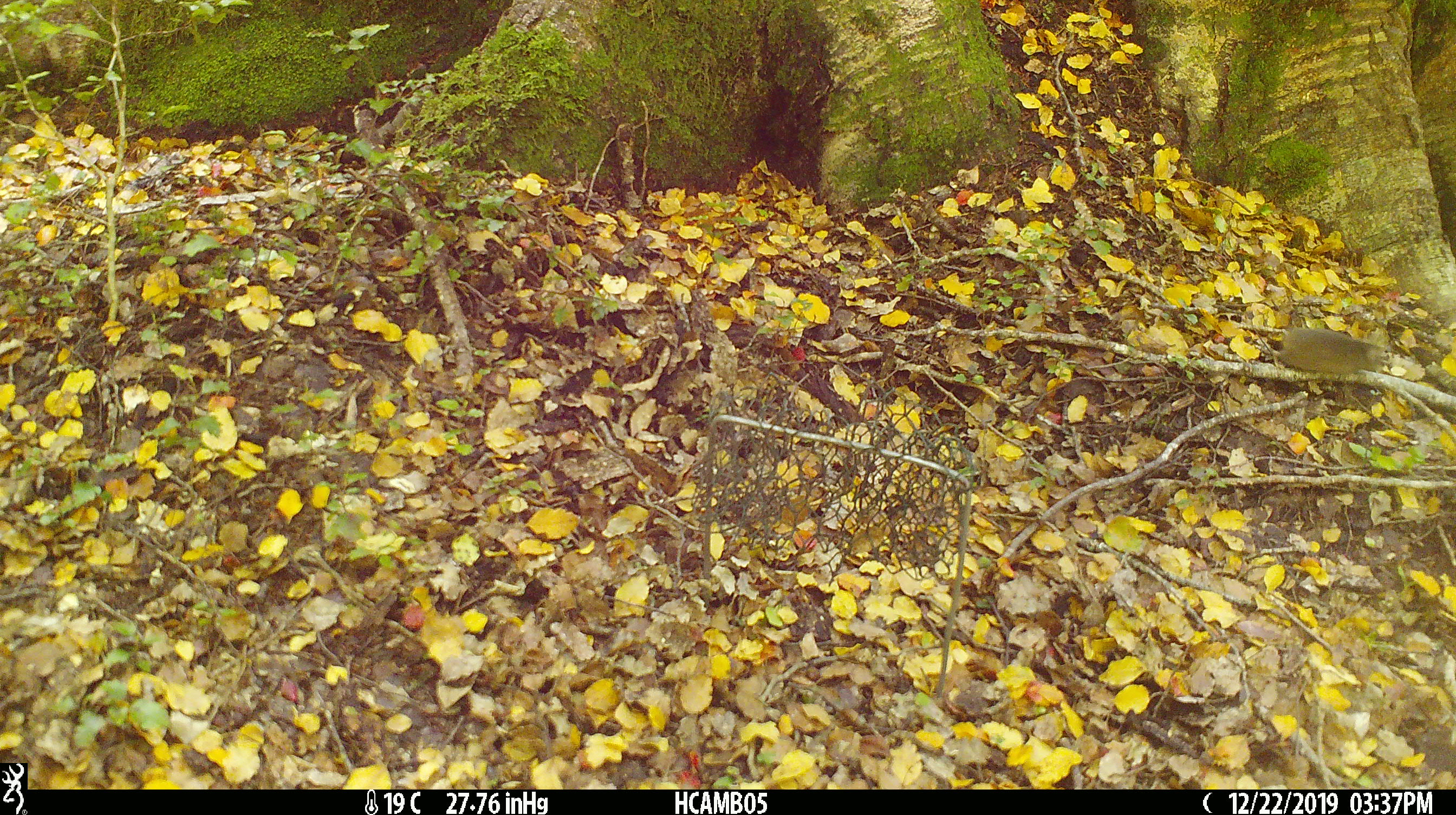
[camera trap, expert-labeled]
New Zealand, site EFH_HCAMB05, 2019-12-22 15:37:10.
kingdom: Animalia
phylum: Chordata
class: Mammalia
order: Rodentia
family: Muridae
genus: Mus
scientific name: Mus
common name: mouse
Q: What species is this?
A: Mouse (Mus).